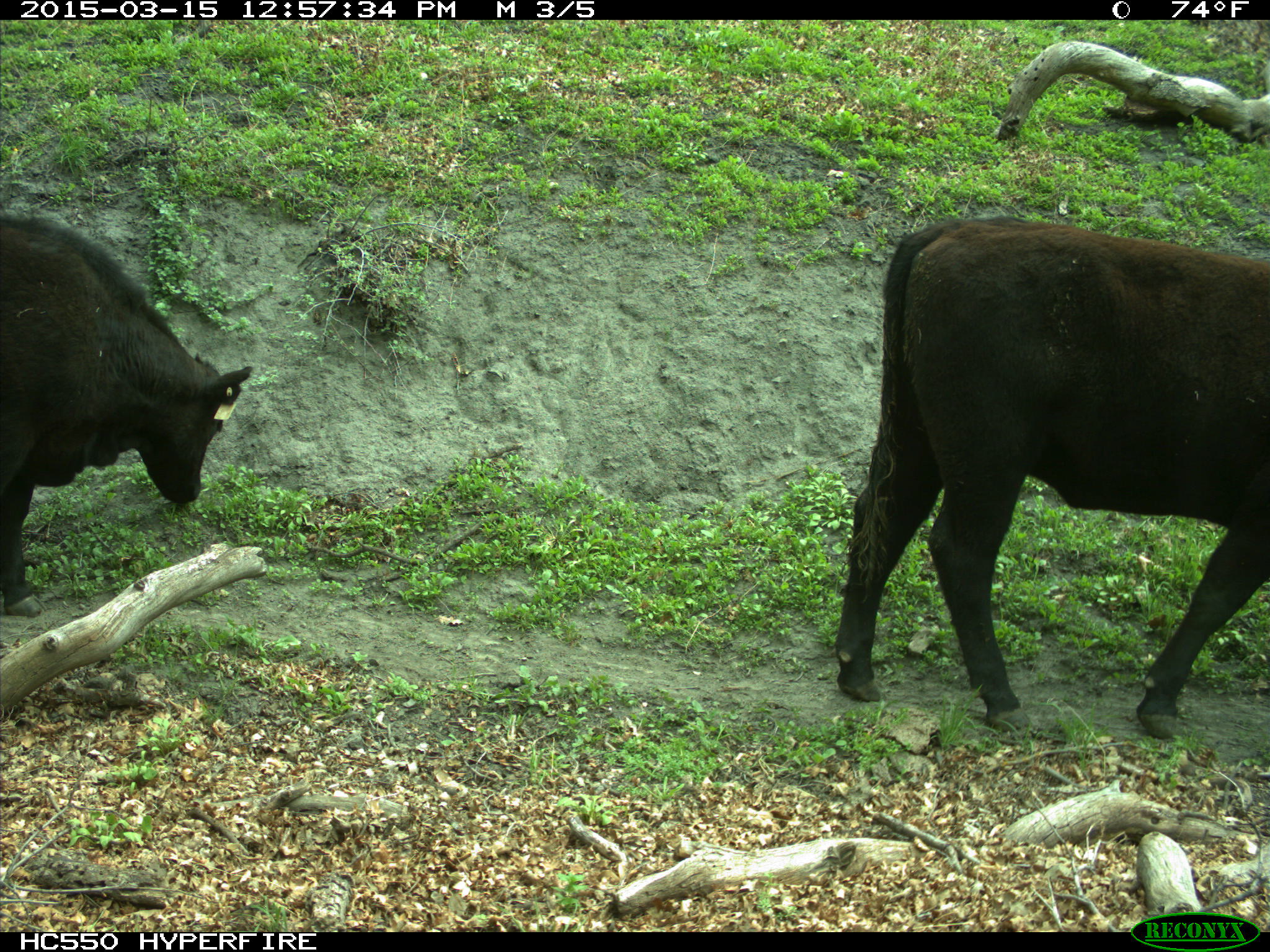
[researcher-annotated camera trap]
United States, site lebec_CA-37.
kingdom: Animalia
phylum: Chordata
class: Mammalia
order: Artiodactyla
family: Bovidae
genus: Bos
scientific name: Bos taurus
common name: domestic cow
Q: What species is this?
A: Bos taurus (domestic cow).